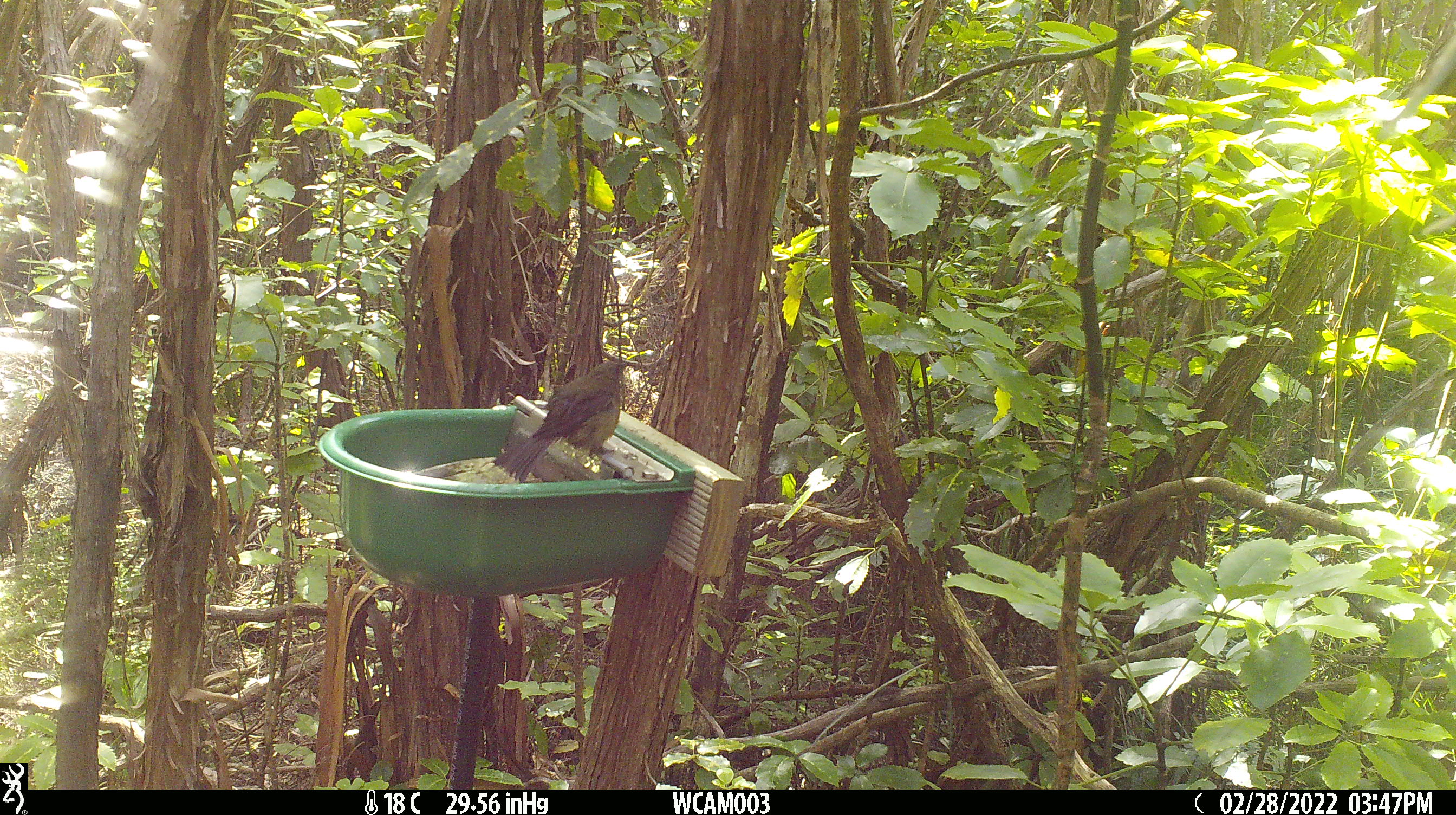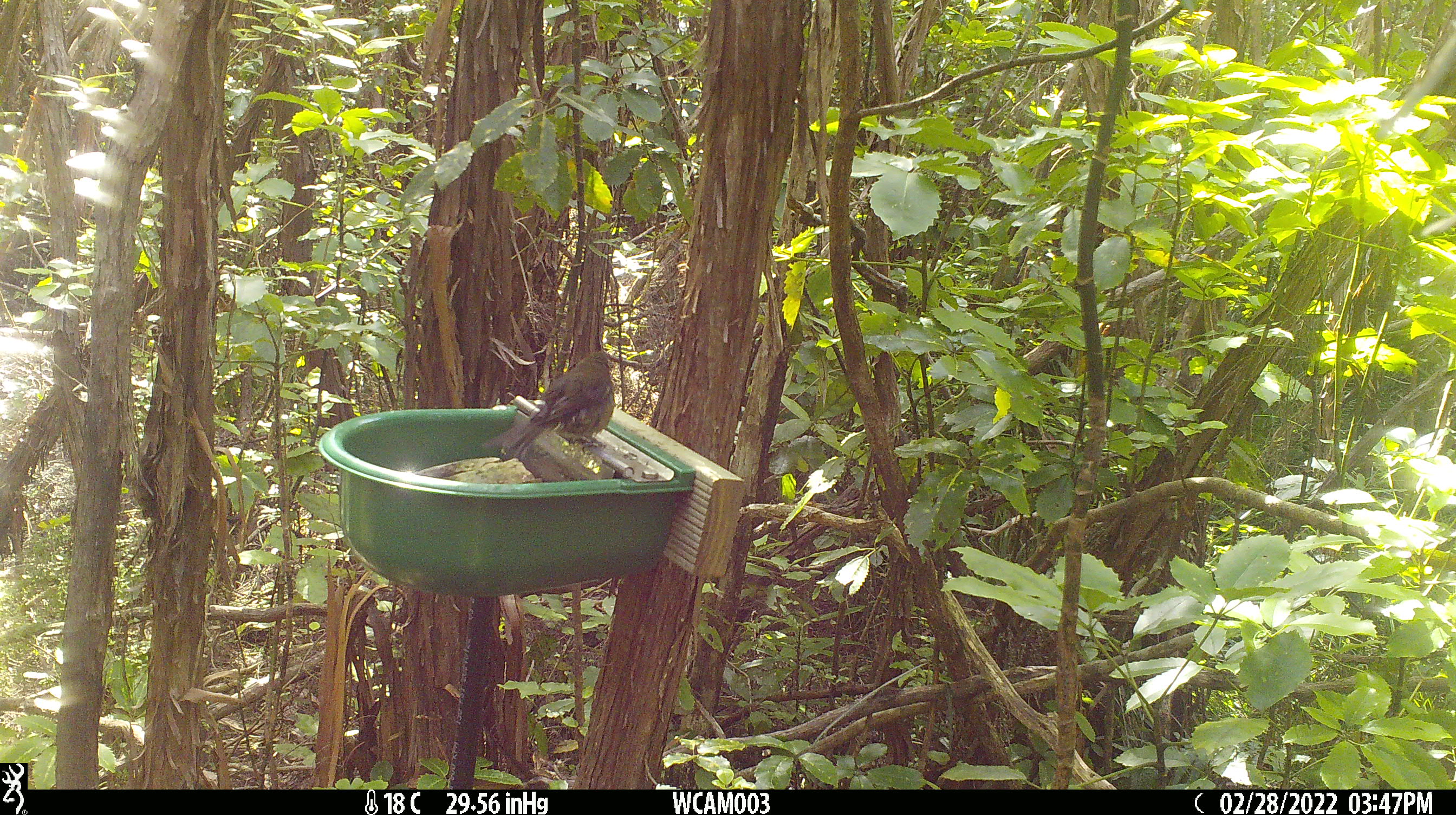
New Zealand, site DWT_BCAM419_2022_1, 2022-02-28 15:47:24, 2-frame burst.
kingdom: Animalia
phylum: Chordata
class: Aves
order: Passeriformes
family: Meliphagidae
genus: Anthornis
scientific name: Anthornis melanura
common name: new zealand bellbird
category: bellbird